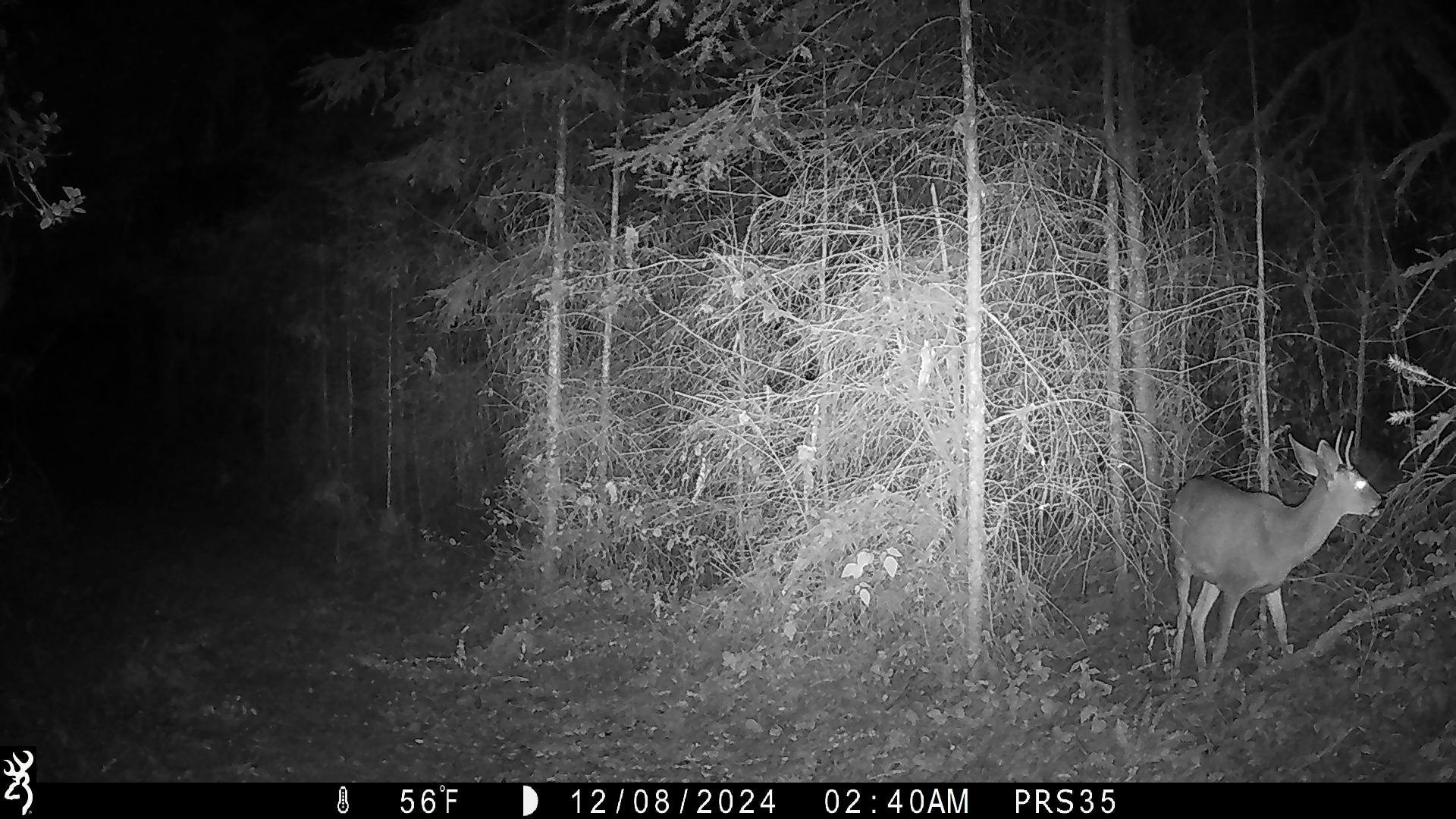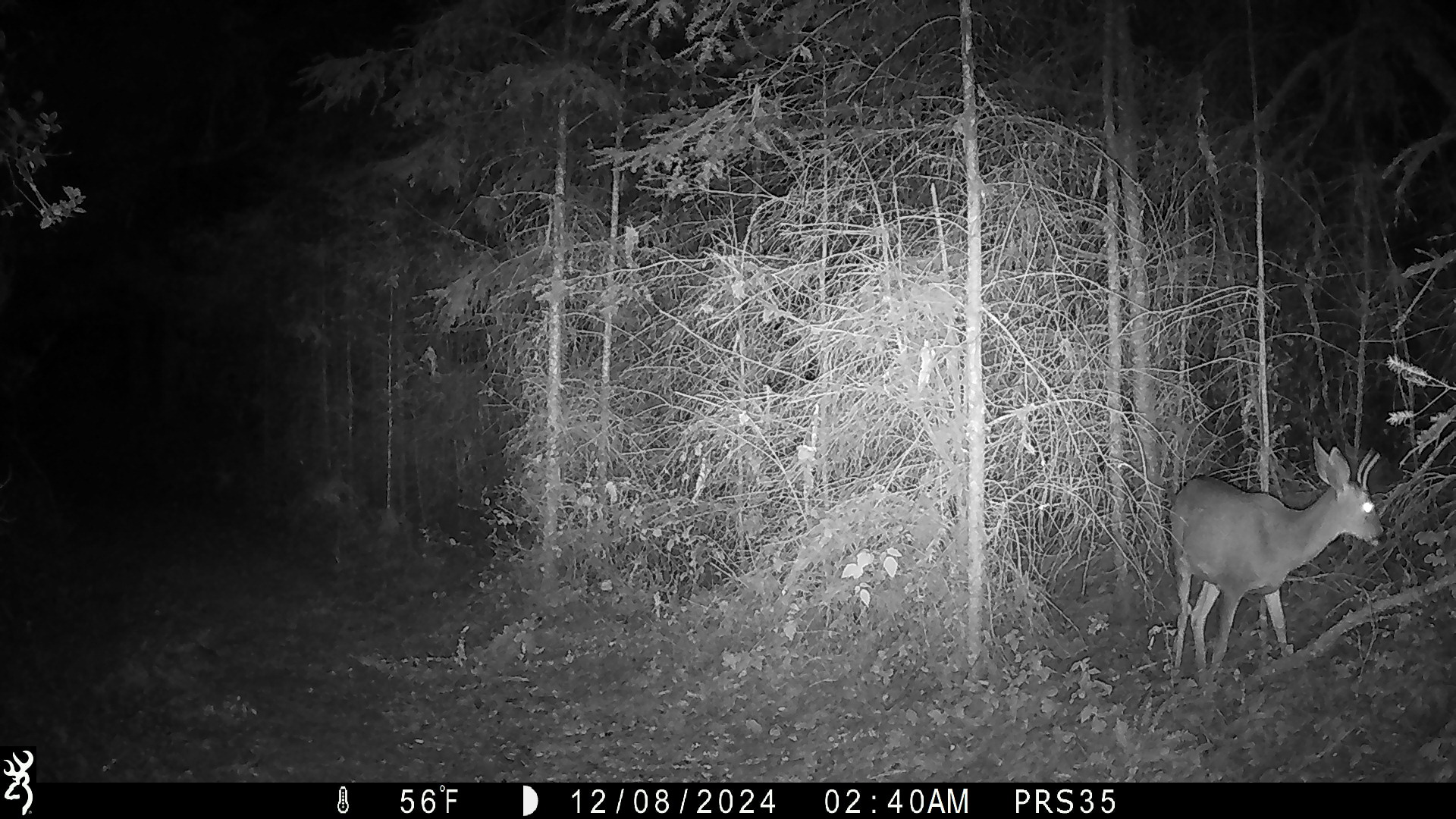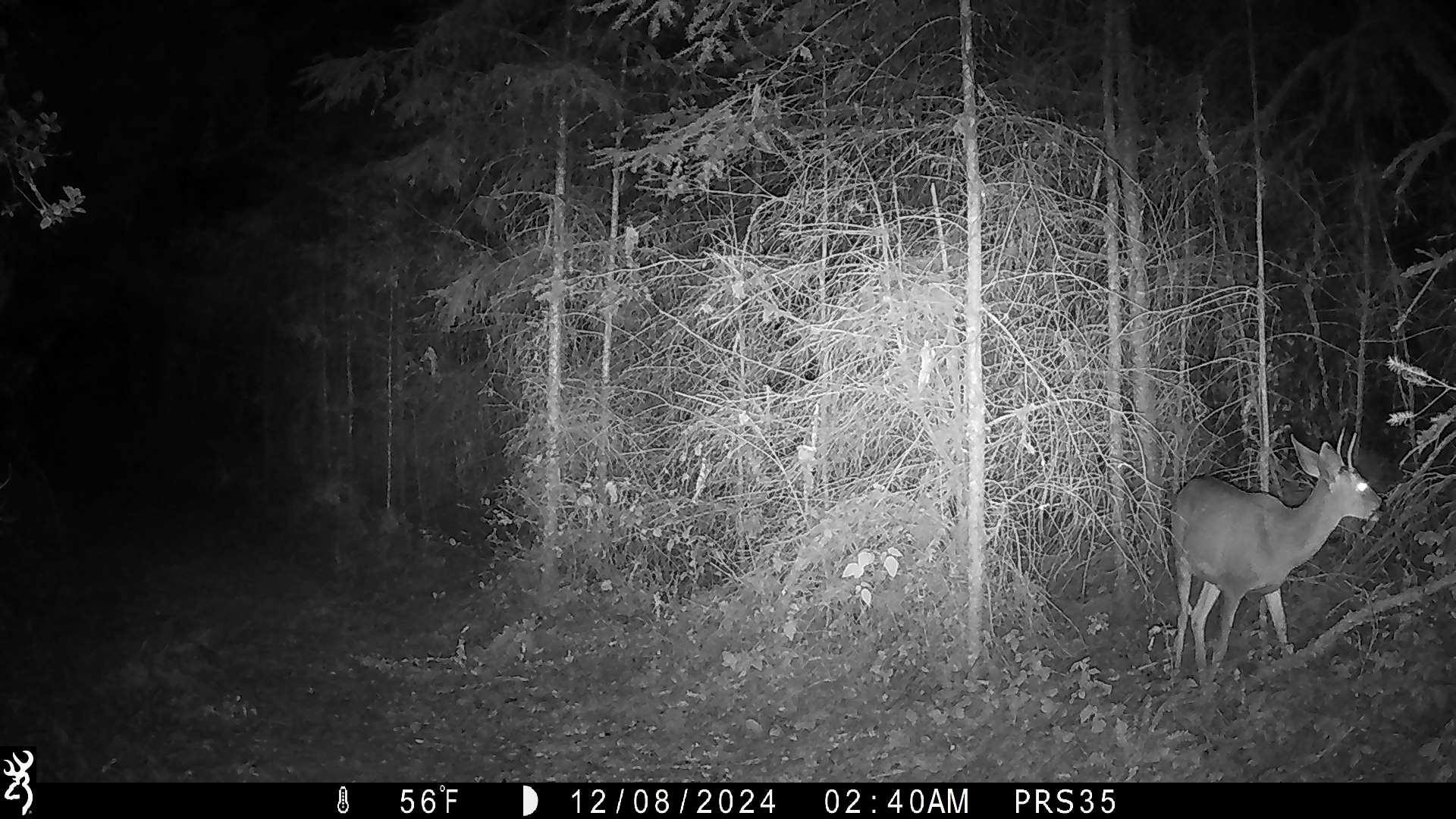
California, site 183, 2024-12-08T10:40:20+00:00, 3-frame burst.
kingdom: Animalia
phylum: Chordata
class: Mammalia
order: Artiodactyla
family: Cervidae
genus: Odocoileus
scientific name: Odocoileus hemionus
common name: mule deer